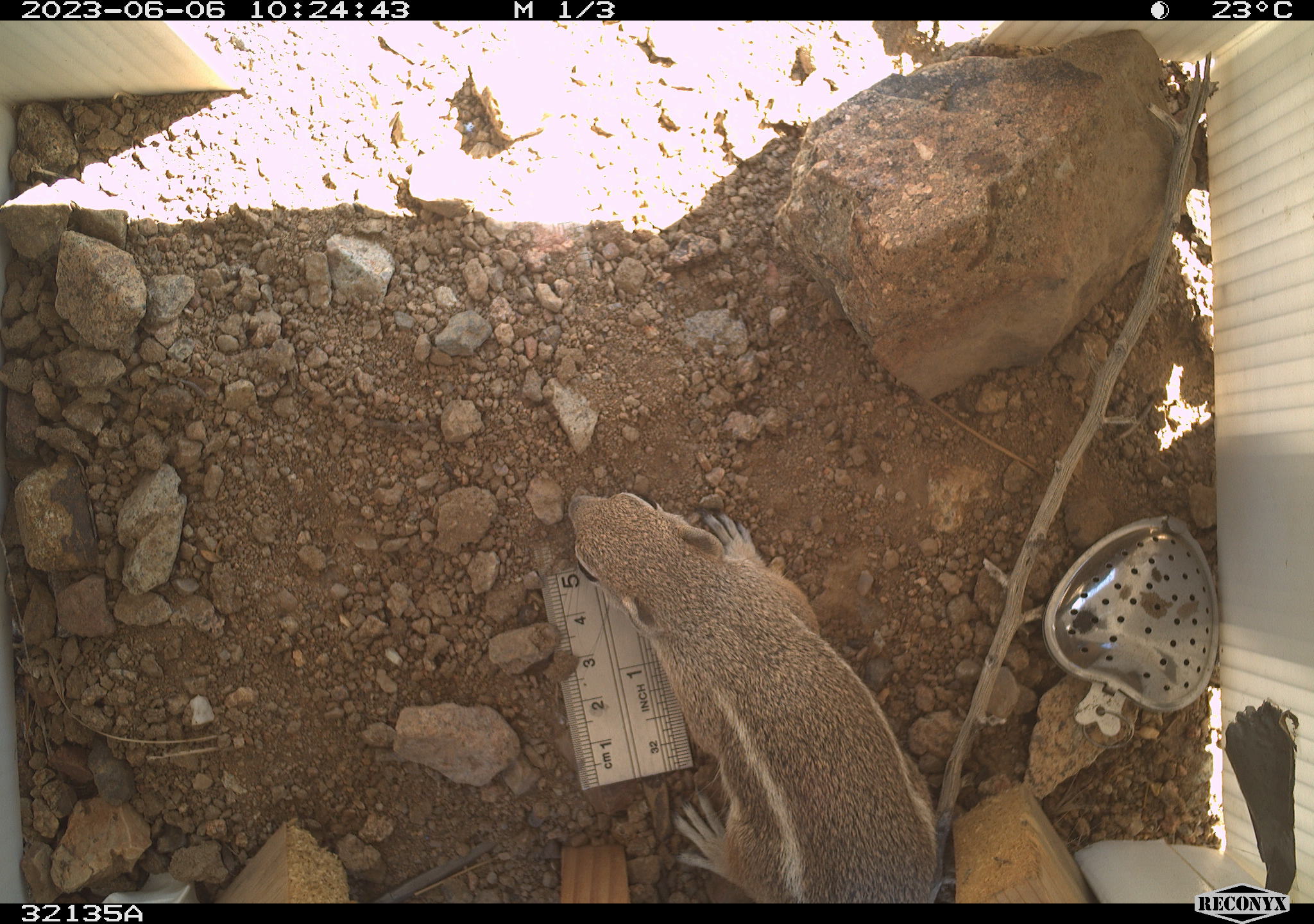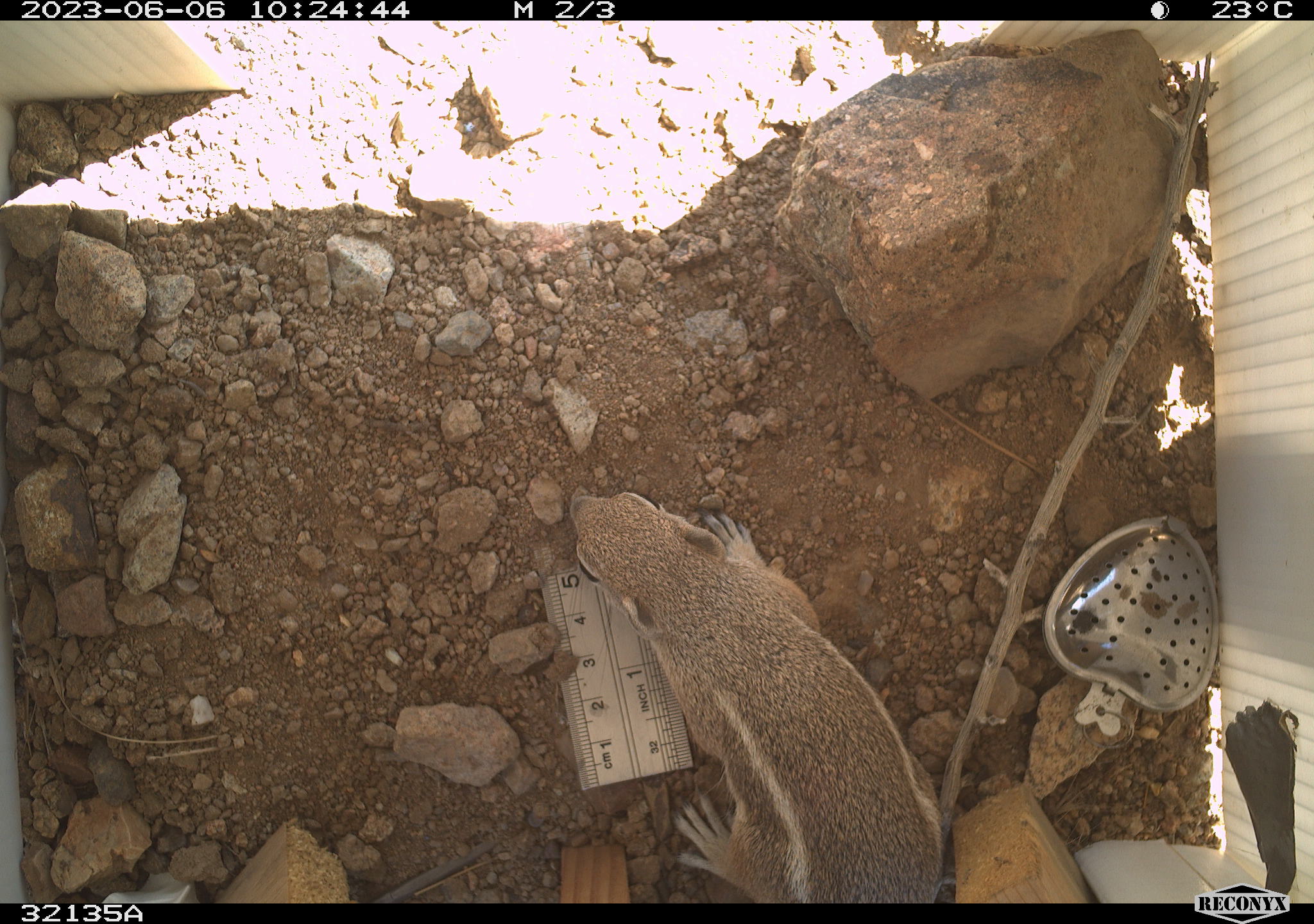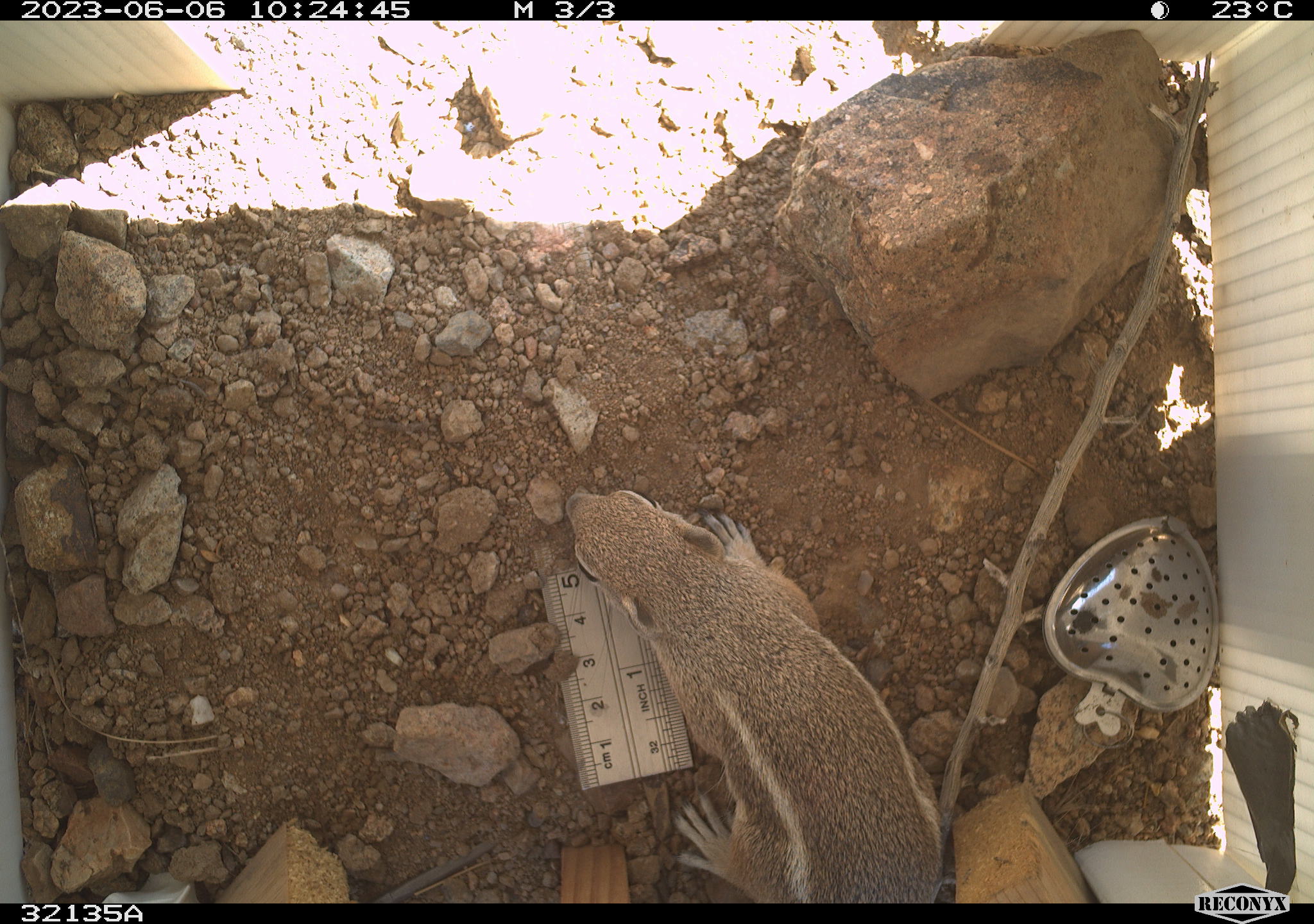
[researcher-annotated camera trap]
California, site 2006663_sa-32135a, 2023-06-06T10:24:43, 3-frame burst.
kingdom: Animalia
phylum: Chordata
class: Mammalia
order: Rodentia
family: Sciuridae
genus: Ammospermophilus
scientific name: Ammospermophilus leucurus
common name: white-tailed antelope squirrel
White-tailed antelope squirrel (Ammospermophilus leucurus).